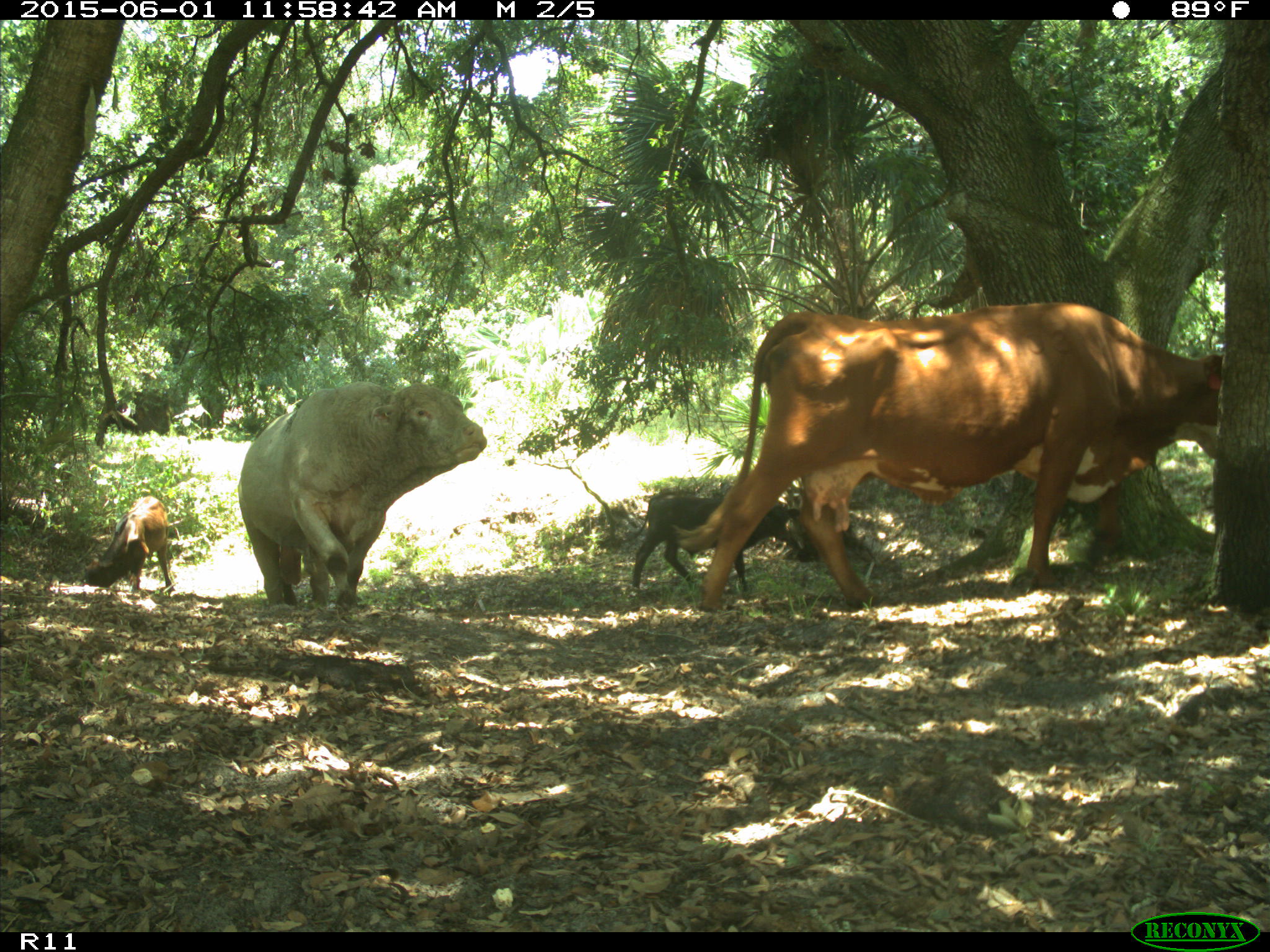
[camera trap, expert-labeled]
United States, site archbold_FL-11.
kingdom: Animalia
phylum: Chordata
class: Mammalia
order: Artiodactyla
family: Bovidae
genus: Bos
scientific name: Bos taurus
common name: domestic cow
Bos taurus (domestic cow).